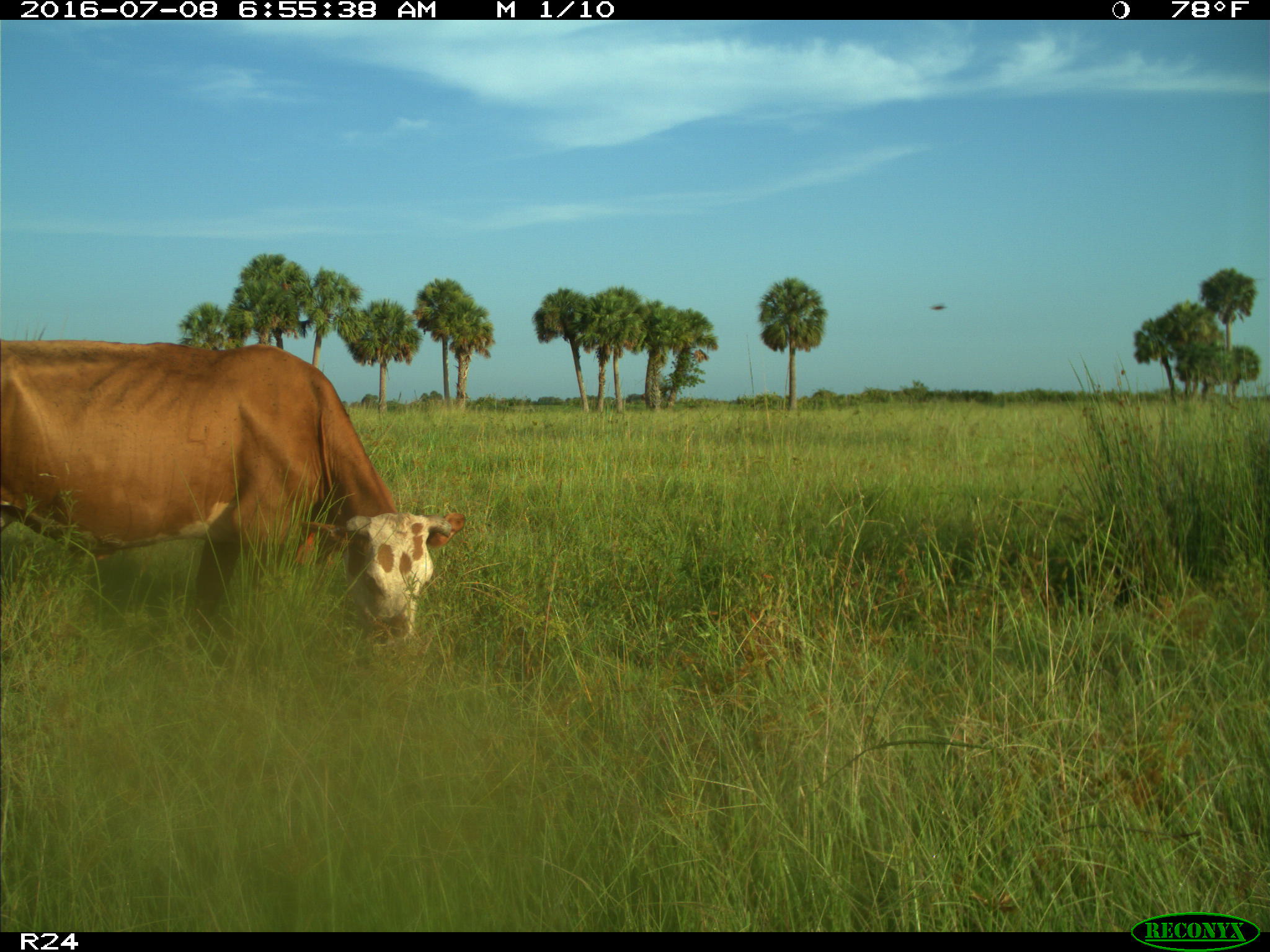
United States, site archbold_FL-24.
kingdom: Animalia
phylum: Chordata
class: Mammalia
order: Artiodactyla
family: Bovidae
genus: Bos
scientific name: Bos taurus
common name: domestic cow